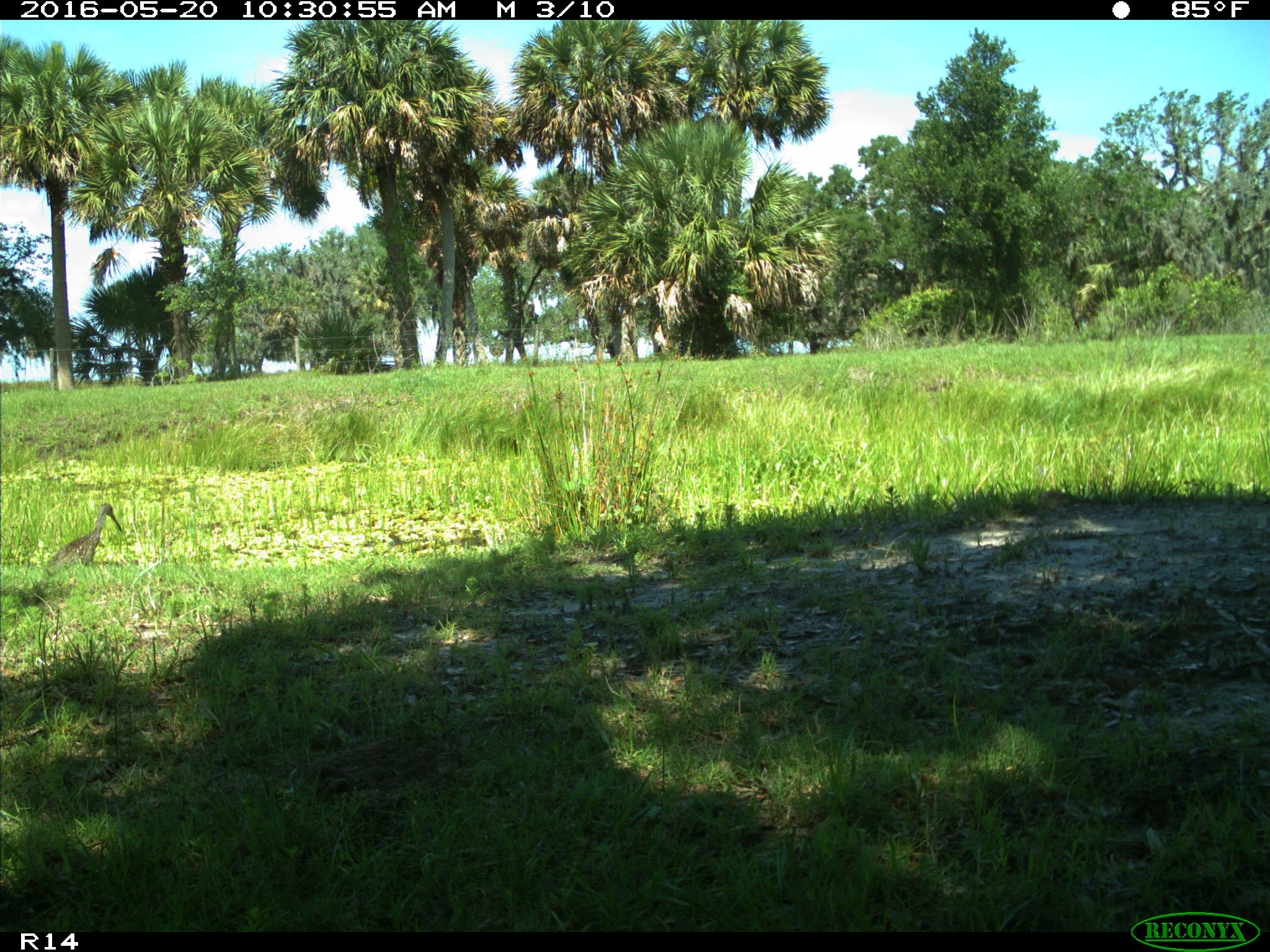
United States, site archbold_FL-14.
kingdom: Animalia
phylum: Chordata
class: Aves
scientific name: Aves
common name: birds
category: unidentified bird